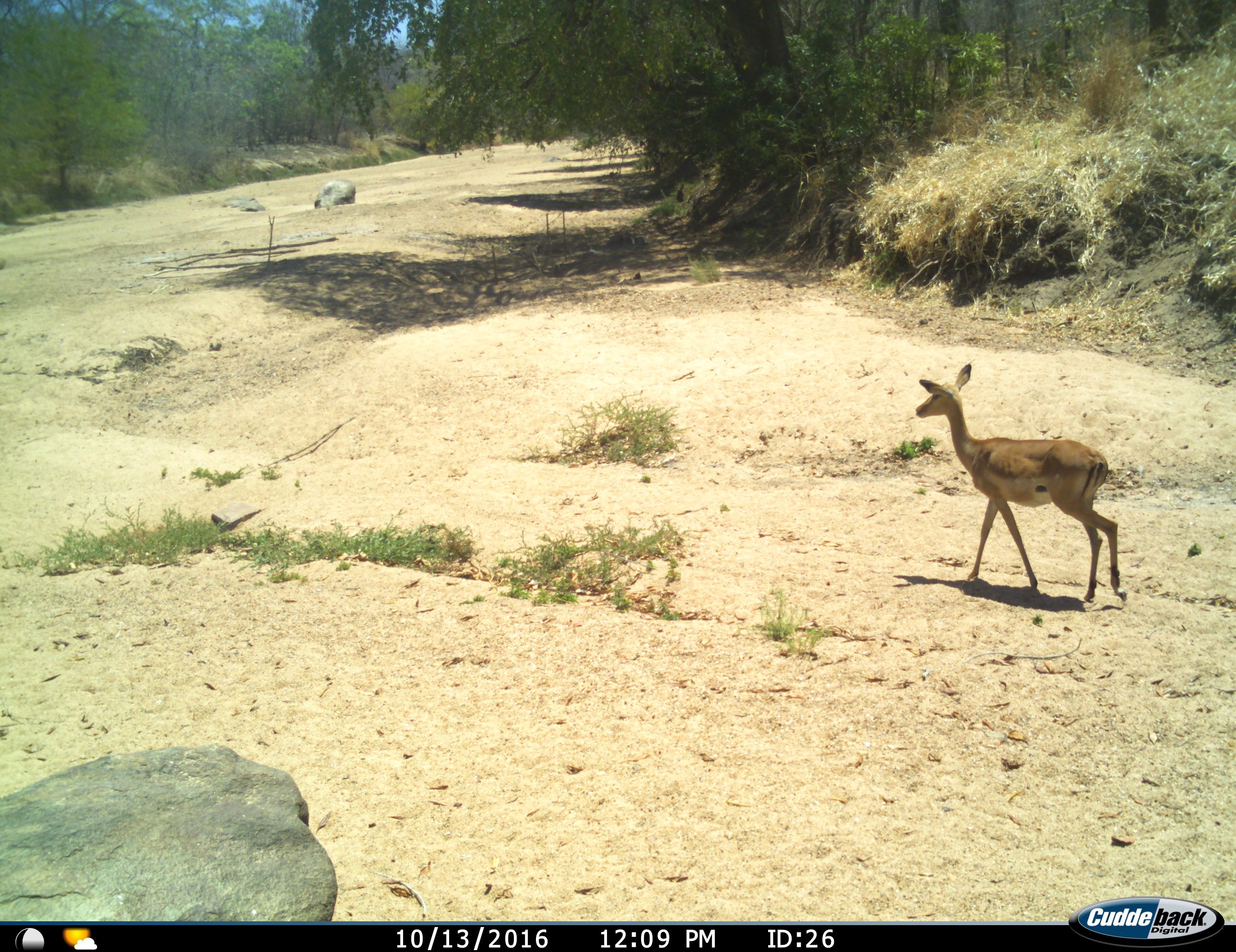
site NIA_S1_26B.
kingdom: Animalia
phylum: Chordata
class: Mammalia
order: Artiodactyla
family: Bovidae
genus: Aepyceros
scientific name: Aepyceros melampus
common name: impala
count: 1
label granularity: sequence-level